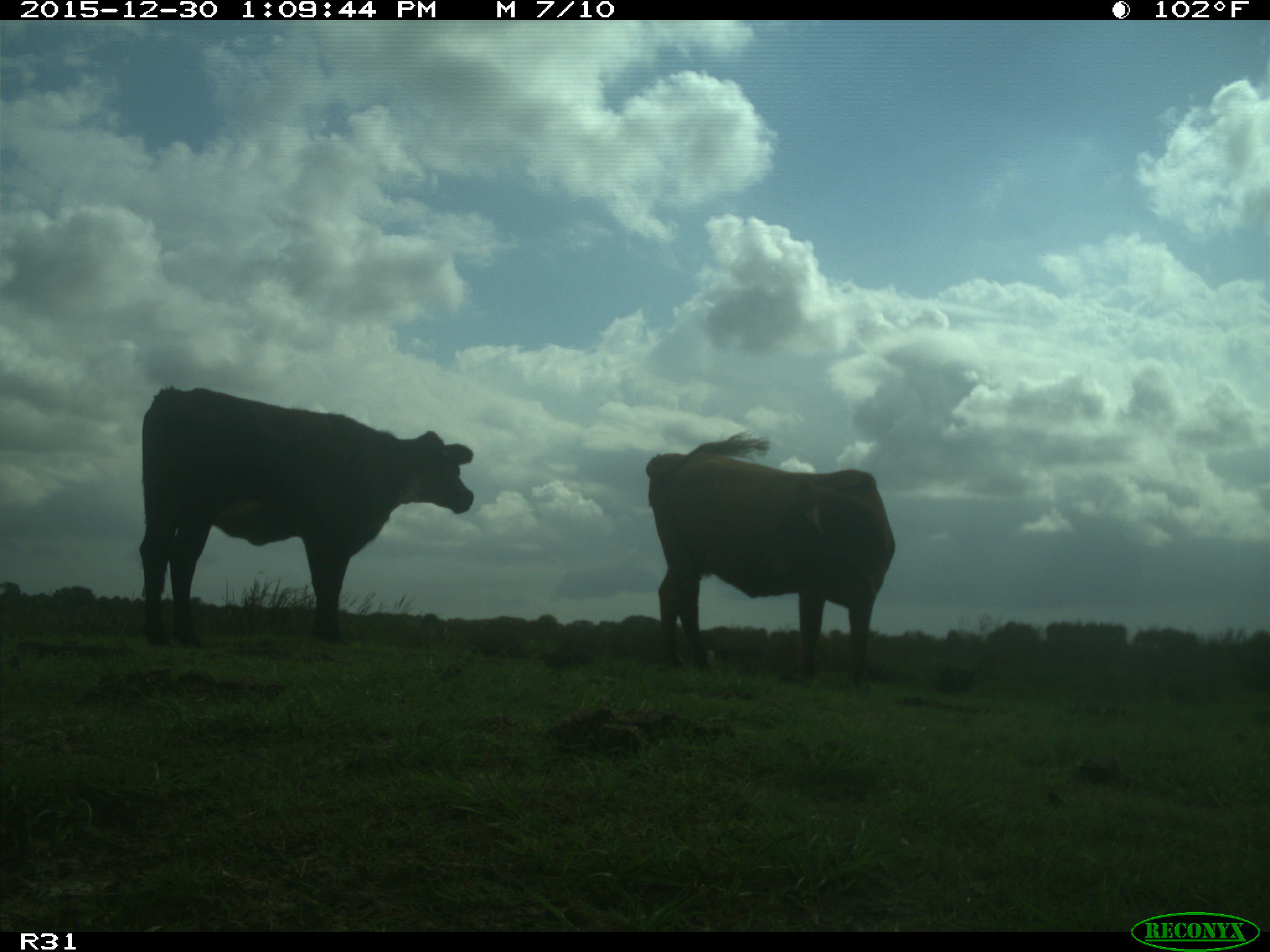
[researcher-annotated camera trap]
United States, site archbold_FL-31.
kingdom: Animalia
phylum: Chordata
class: Mammalia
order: Artiodactyla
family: Bovidae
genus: Bos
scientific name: Bos taurus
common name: domestic cow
Bos taurus (domestic cow).